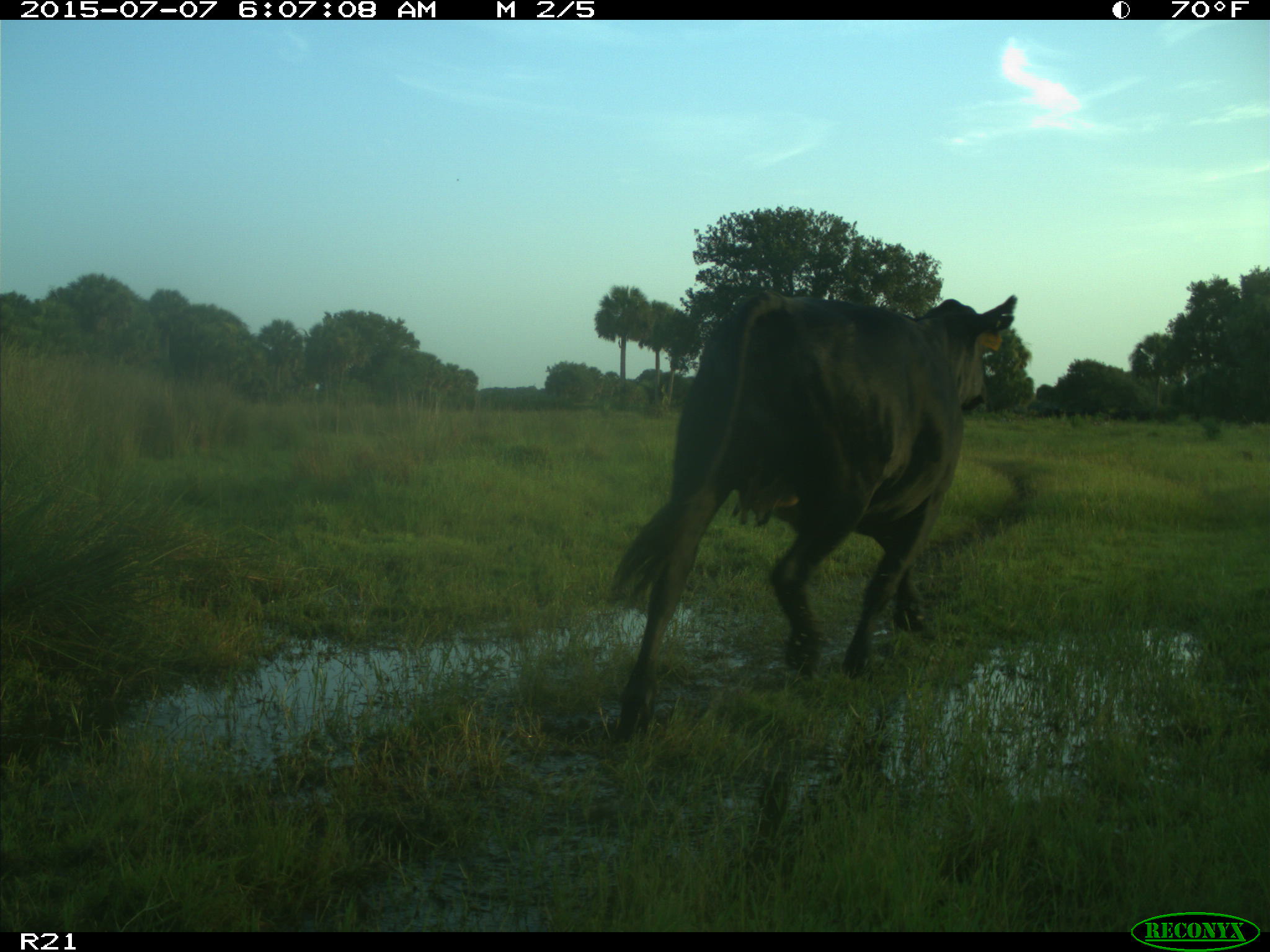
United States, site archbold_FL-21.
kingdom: Animalia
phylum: Chordata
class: Mammalia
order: Artiodactyla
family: Bovidae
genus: Bos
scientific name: Bos taurus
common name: domestic cow